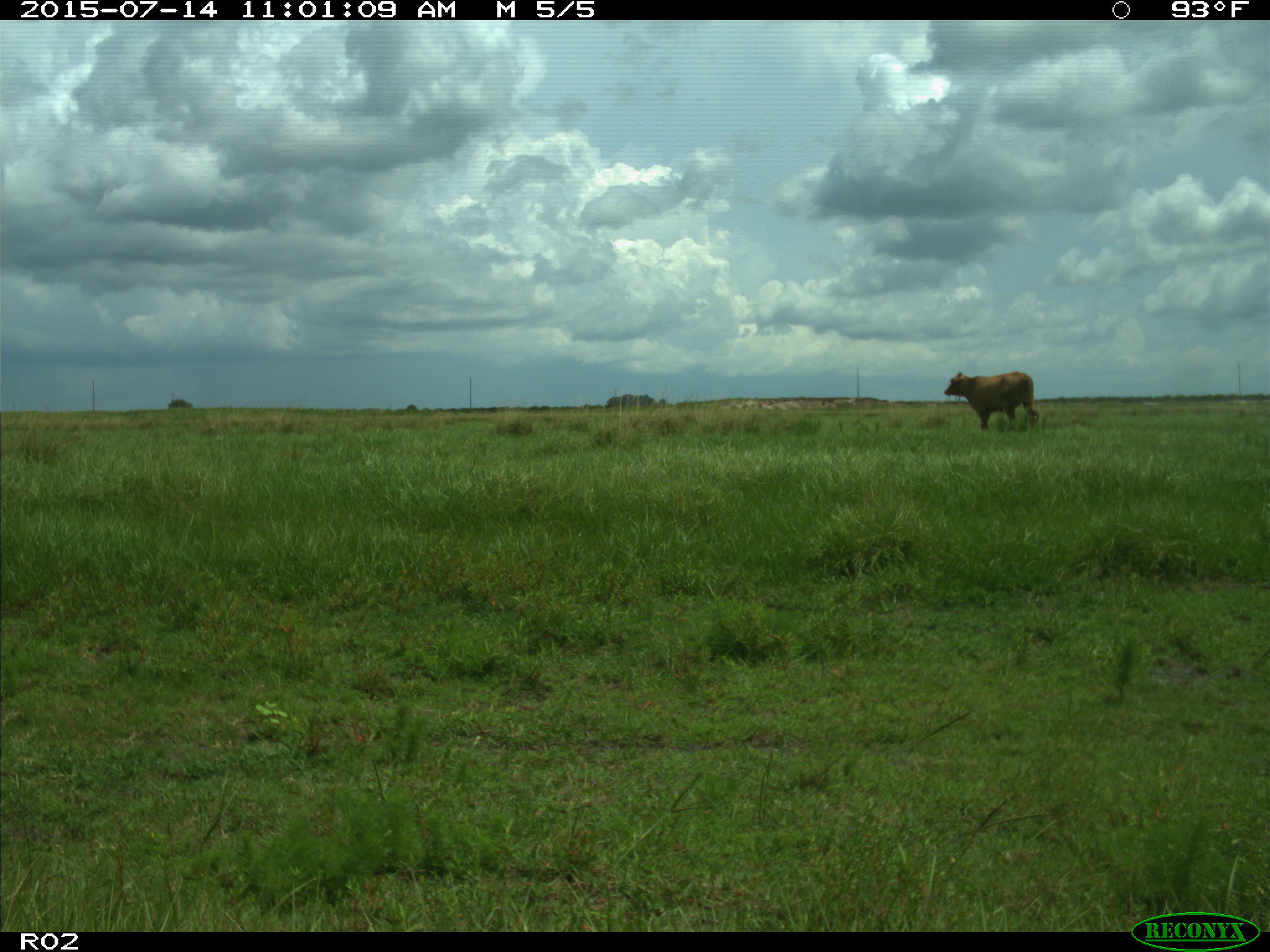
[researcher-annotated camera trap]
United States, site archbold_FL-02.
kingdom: Animalia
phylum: Chordata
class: Mammalia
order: Artiodactyla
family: Bovidae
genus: Bos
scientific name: Bos taurus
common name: domestic cow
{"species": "Bos taurus (domestic cow)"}